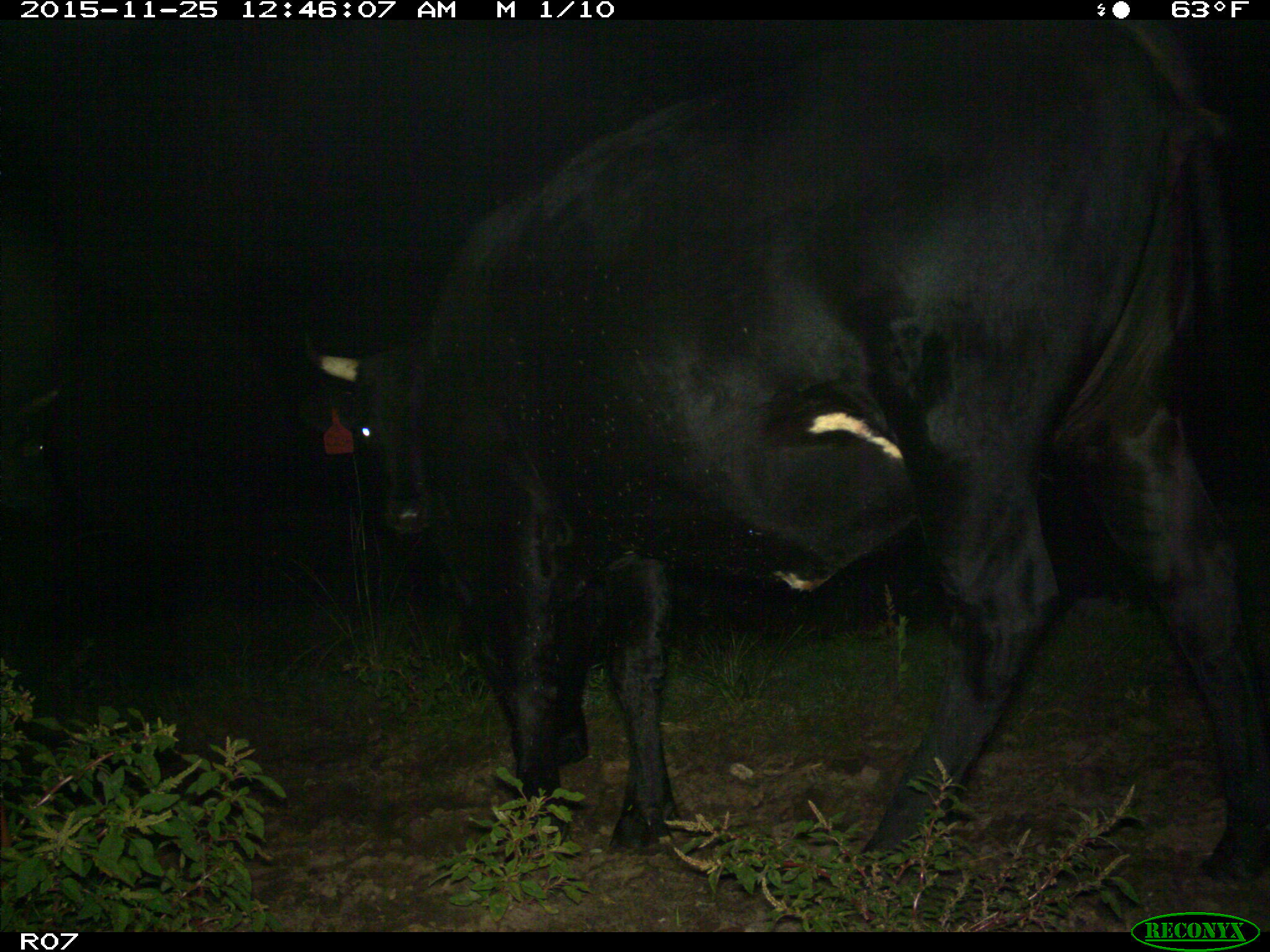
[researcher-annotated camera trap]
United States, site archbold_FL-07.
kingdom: Animalia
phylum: Chordata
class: Mammalia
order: Artiodactyla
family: Bovidae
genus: Bos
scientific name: Bos taurus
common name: domestic cow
Bos taurus (domestic cow).